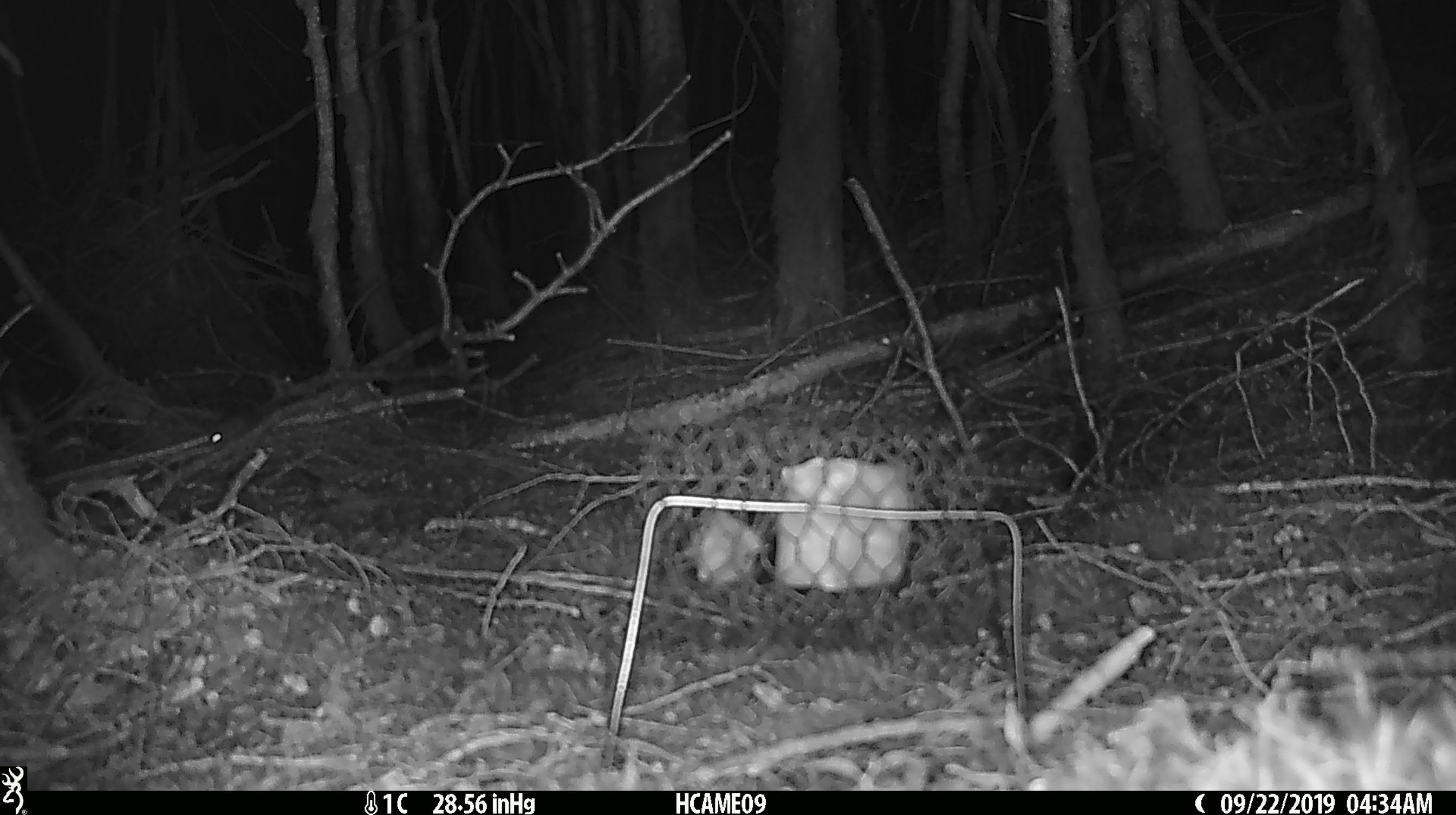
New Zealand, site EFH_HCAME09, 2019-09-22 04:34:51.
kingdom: Animalia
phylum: Chordata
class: Mammalia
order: Rodentia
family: Muridae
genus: Mus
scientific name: Mus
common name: mouse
Mouse (Mus).